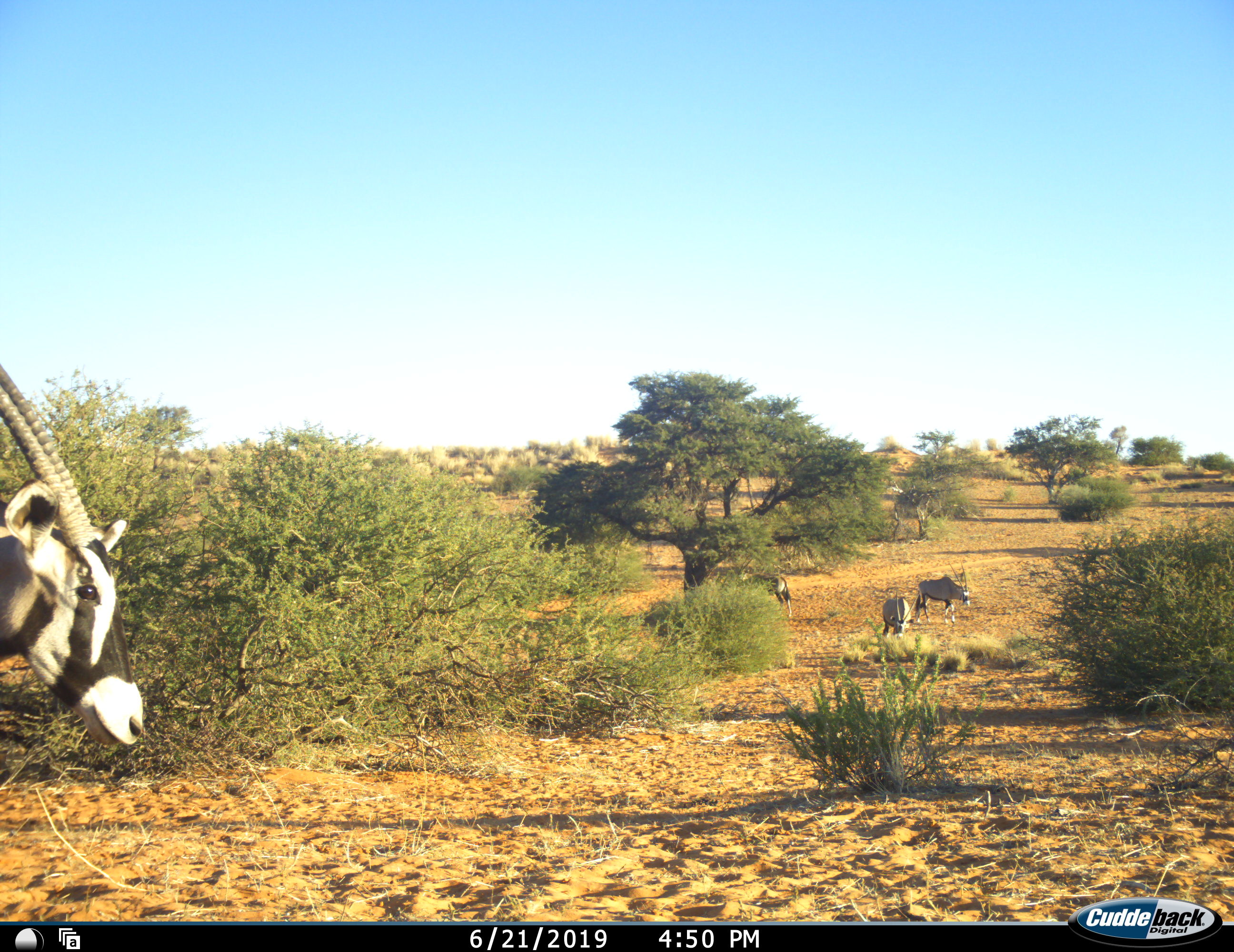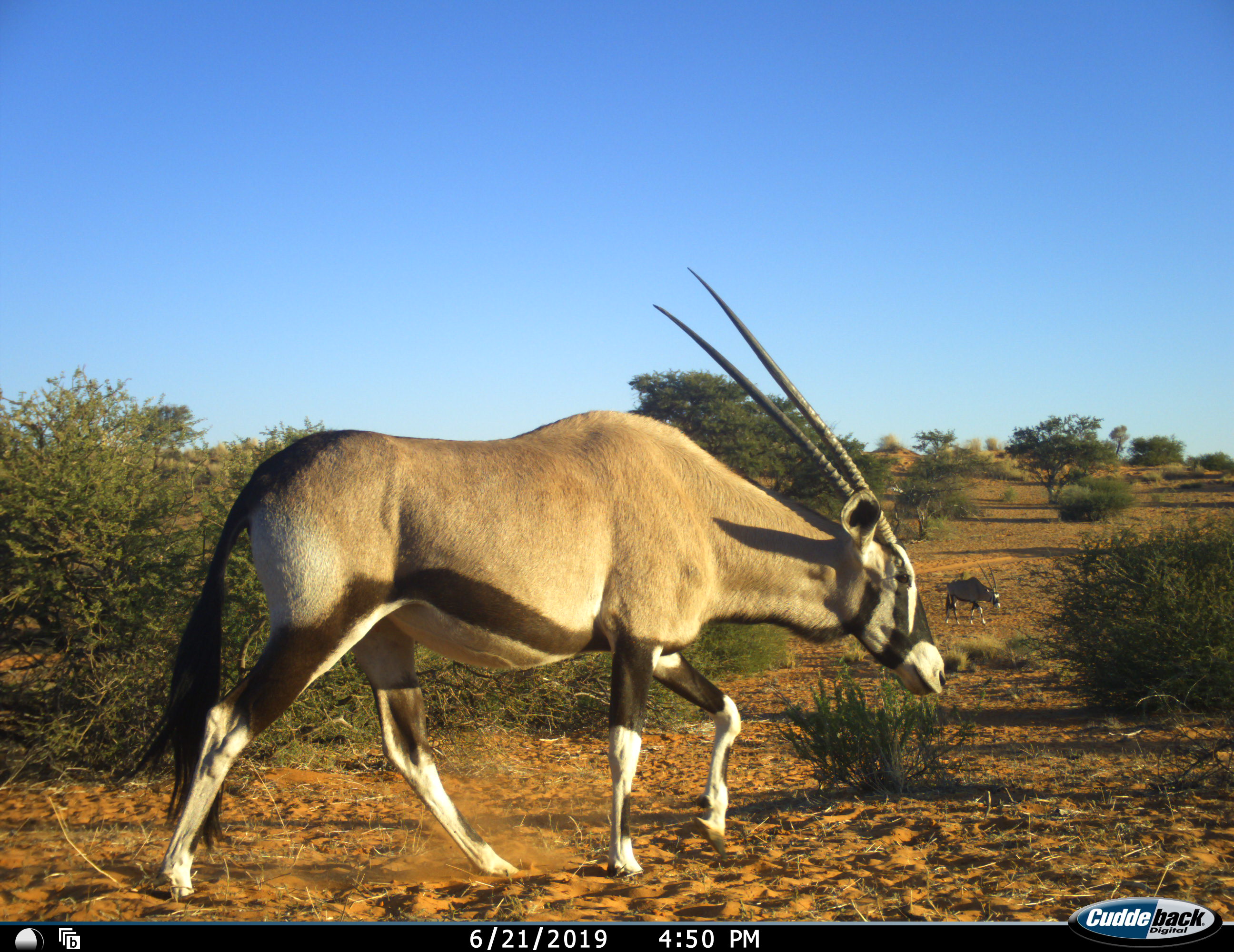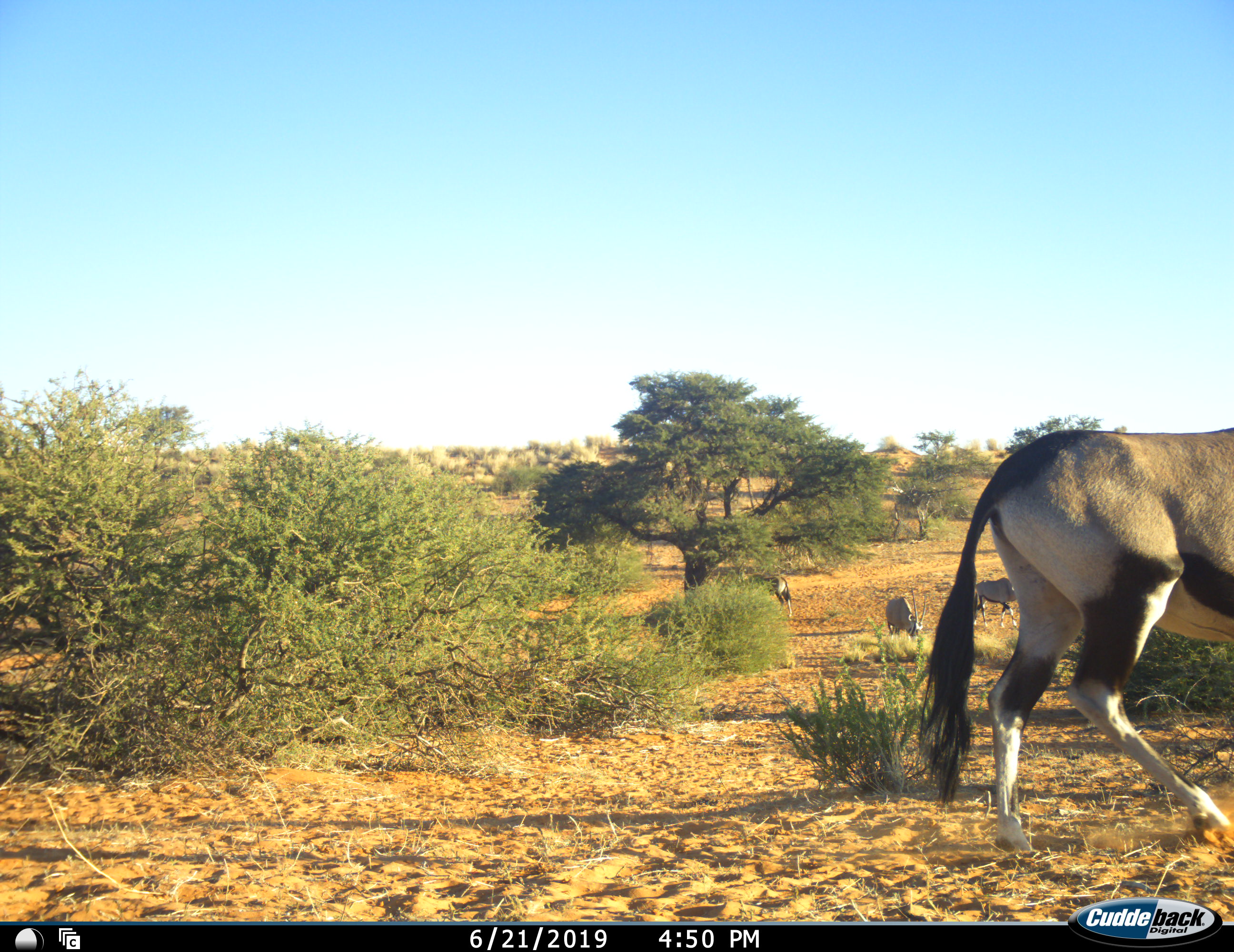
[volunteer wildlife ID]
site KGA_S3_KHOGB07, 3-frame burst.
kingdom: Animalia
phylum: Chordata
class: Mammalia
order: Artiodactyla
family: Bovidae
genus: Oryx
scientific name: Oryx gazella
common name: gemsbok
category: oryx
Oryx (gemsbok) (Oryx gazella), count 4. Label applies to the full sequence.